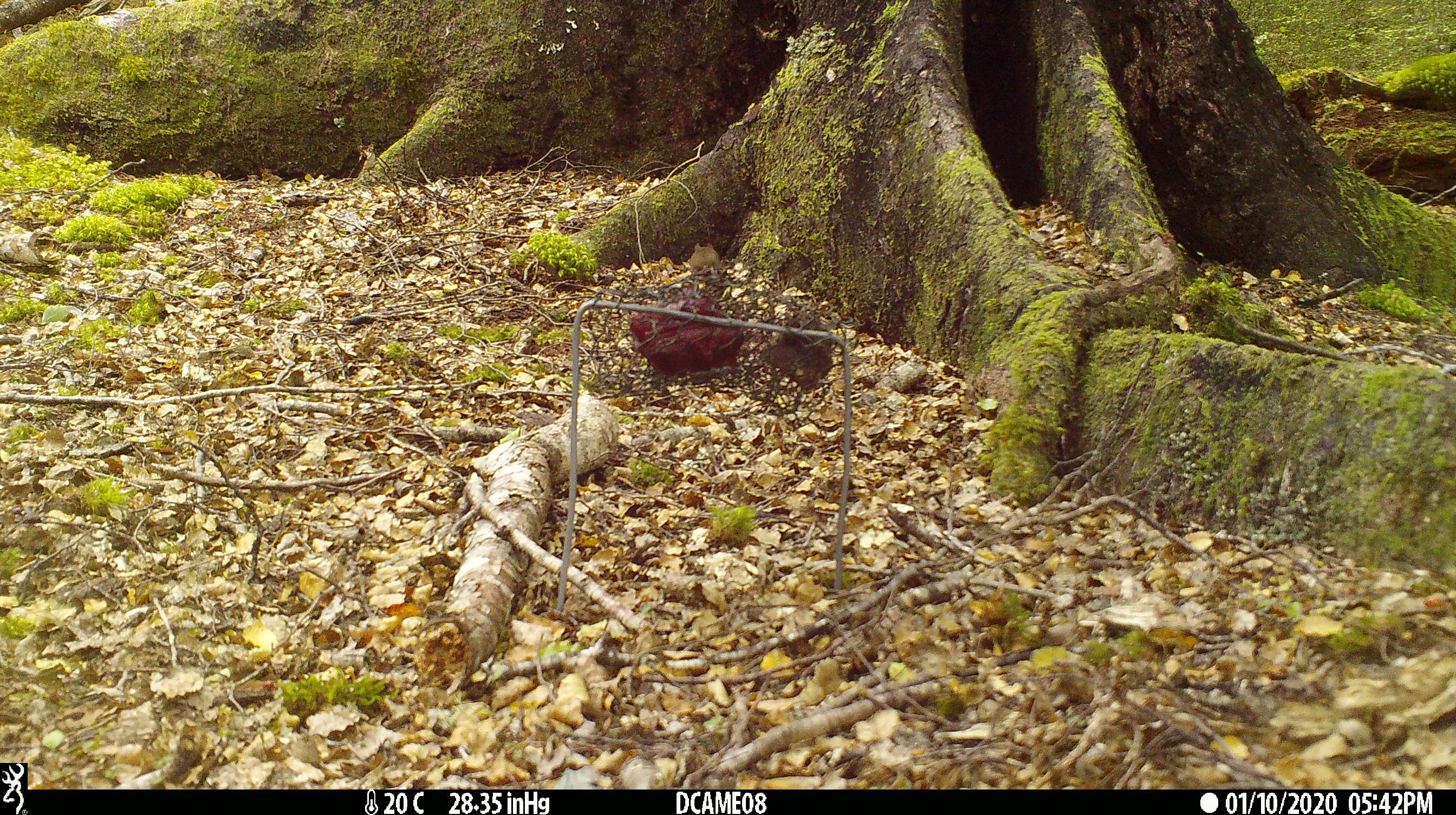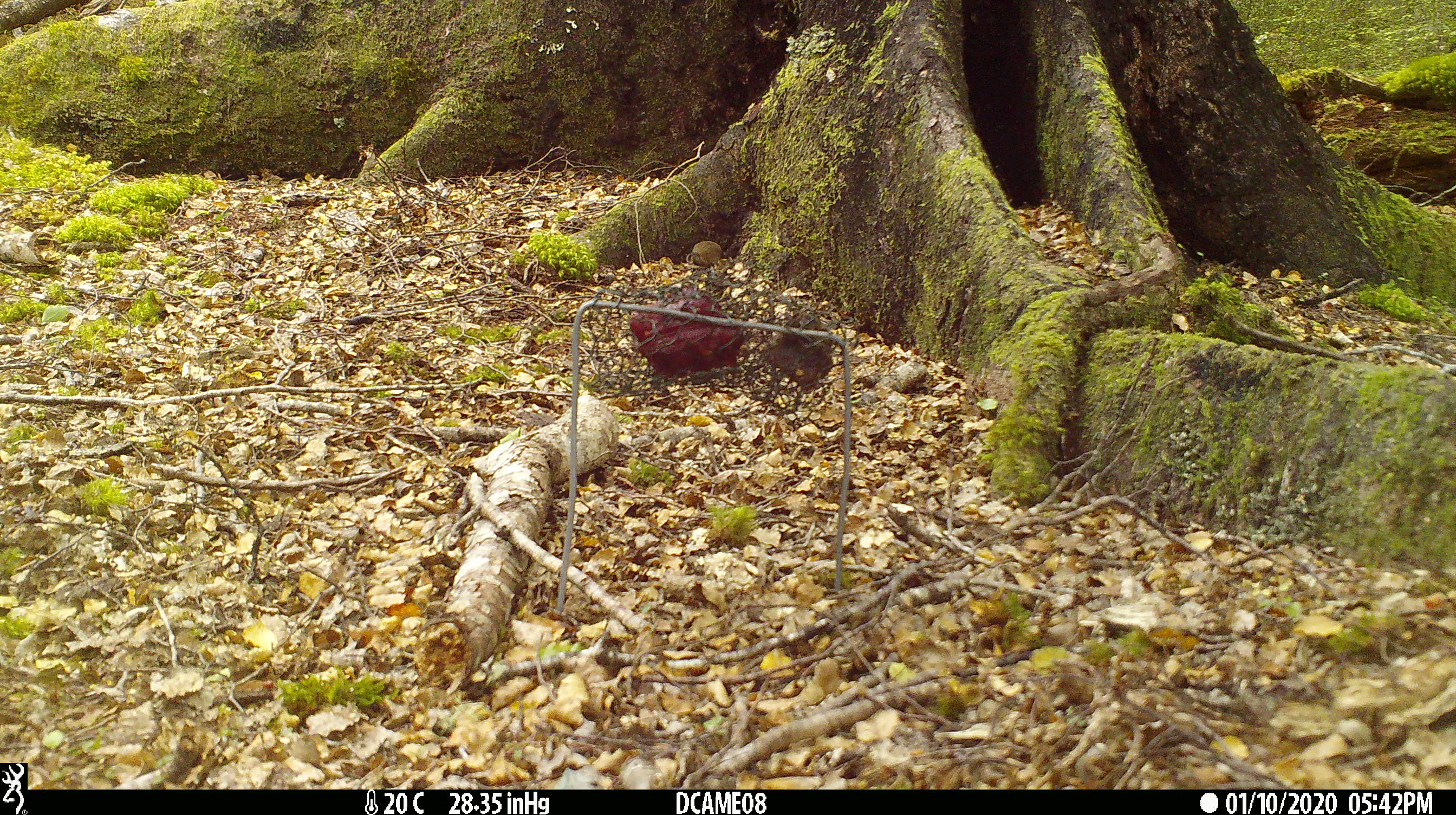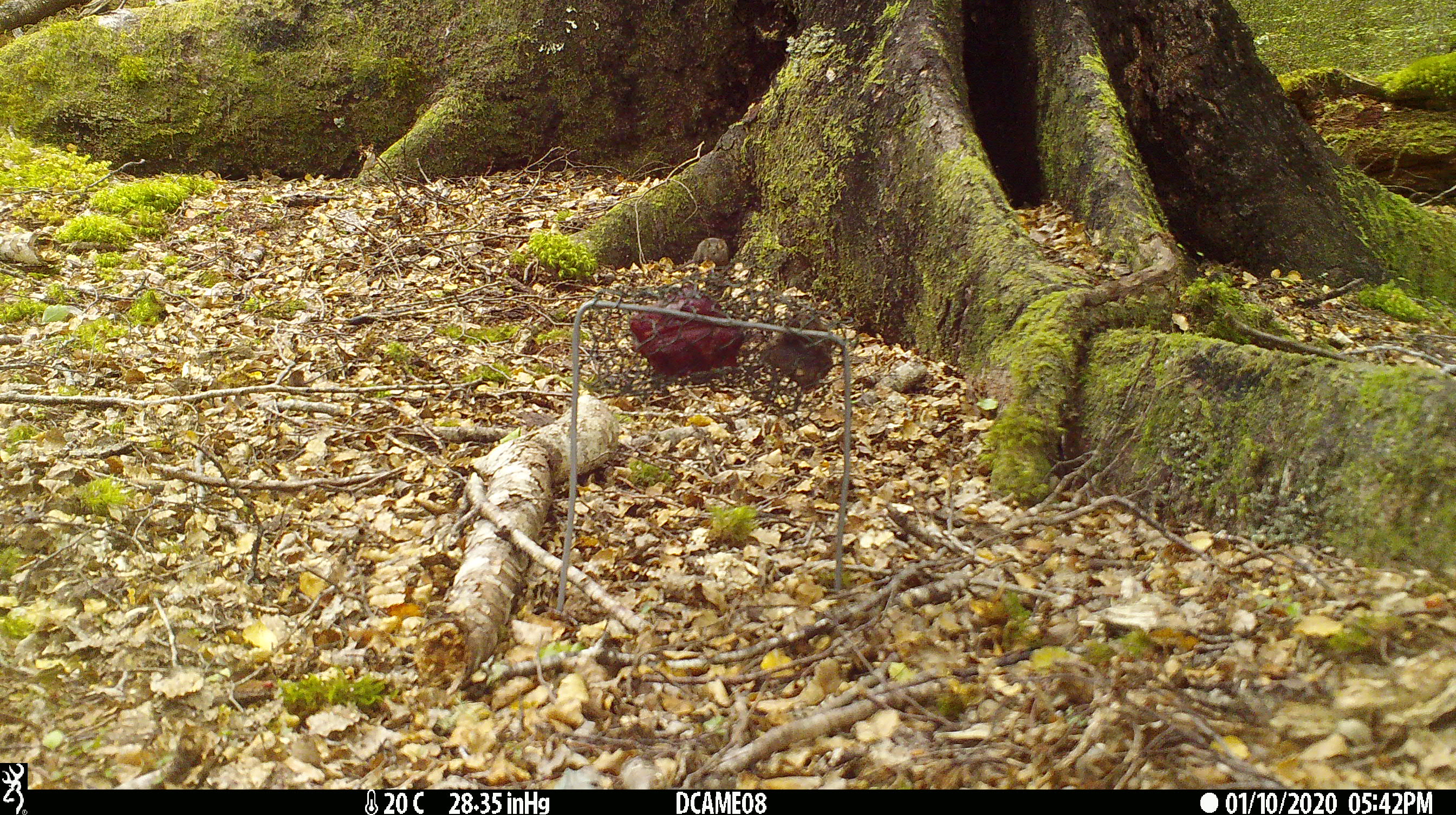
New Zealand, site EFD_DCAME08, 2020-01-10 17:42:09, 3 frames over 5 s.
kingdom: Animalia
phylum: Chordata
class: Mammalia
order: Rodentia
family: Muridae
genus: Mus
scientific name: Mus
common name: mouse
Mouse (Mus).